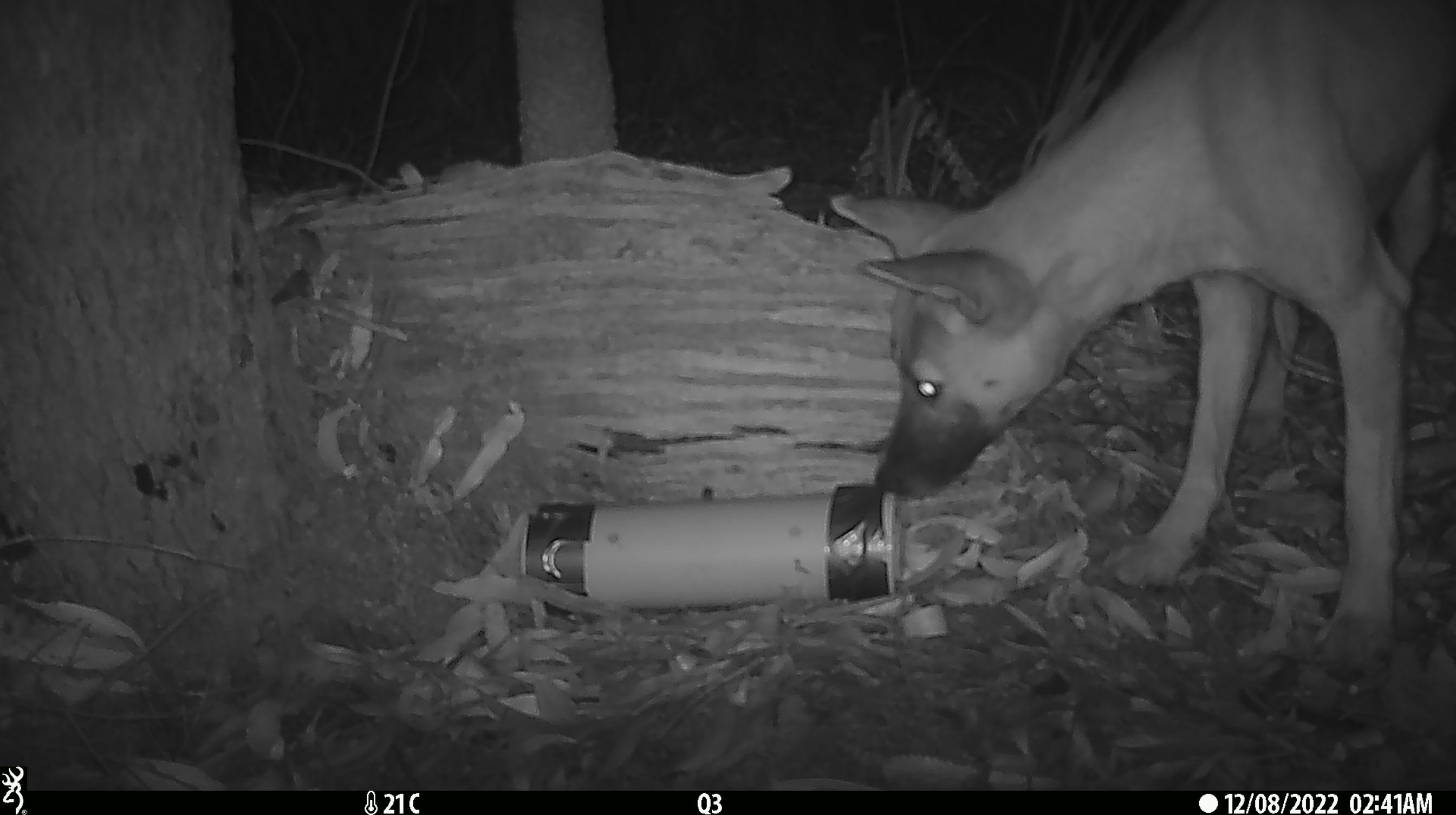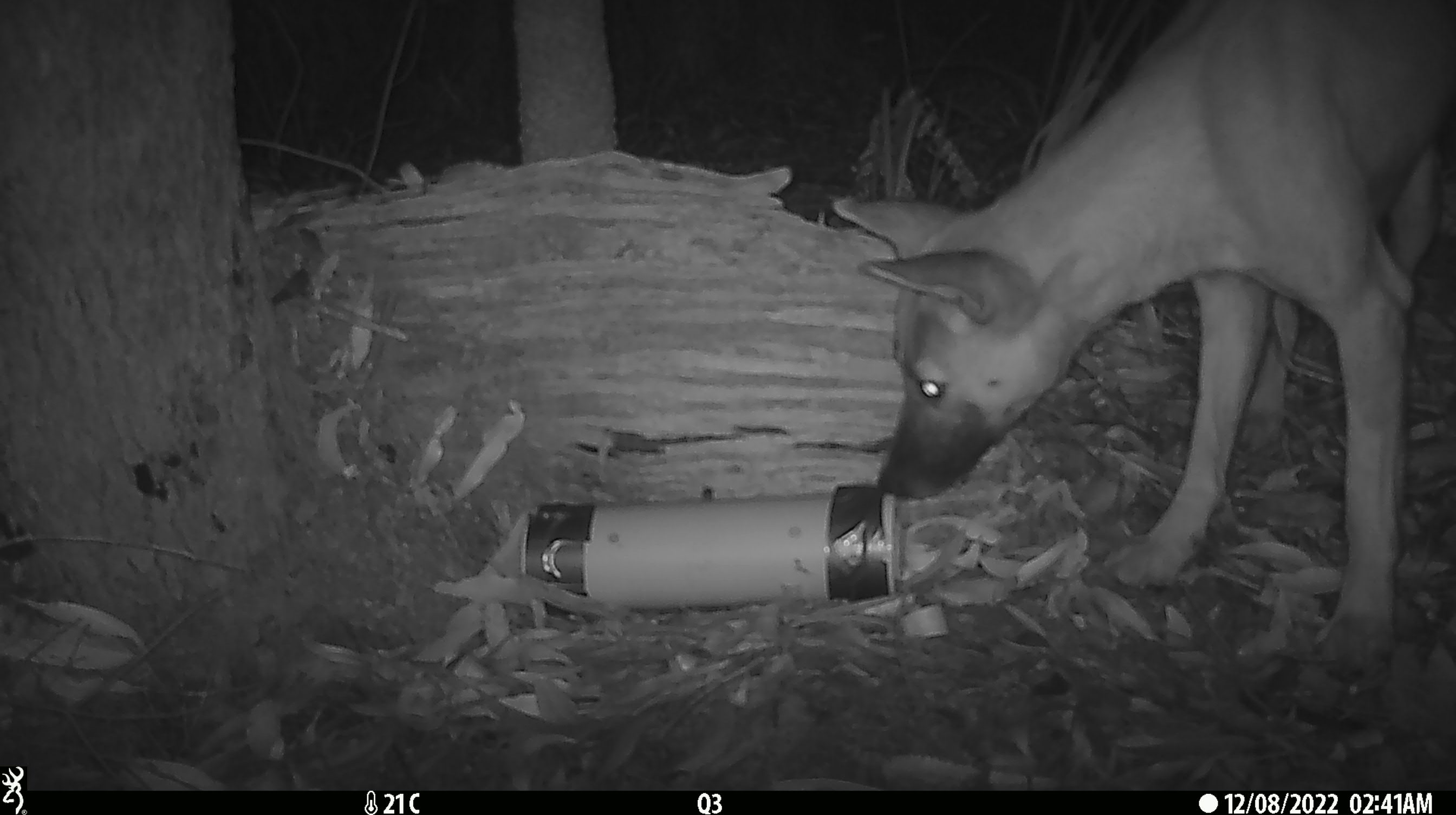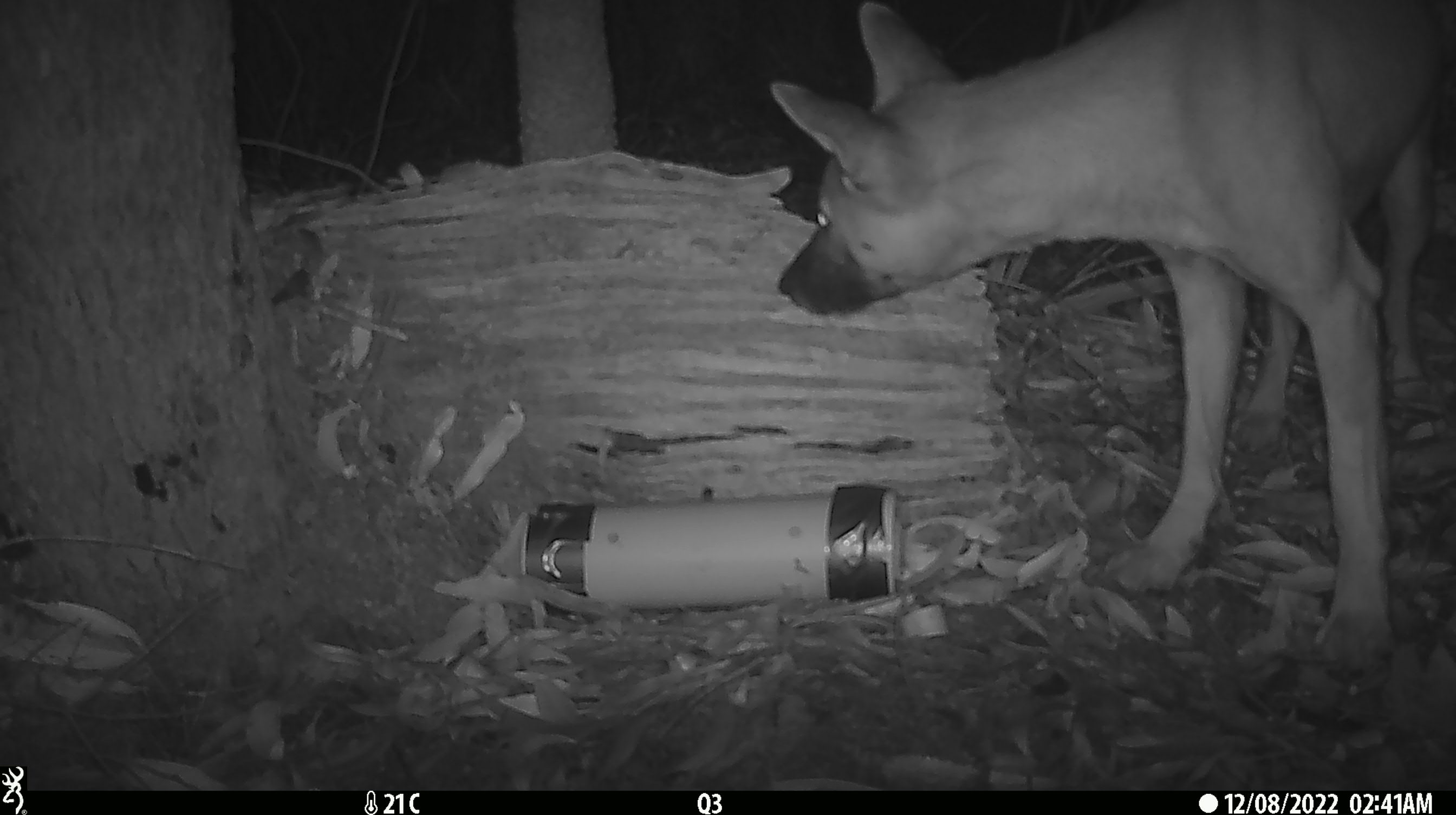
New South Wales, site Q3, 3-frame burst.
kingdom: Animalia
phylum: Chordata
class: Mammalia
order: Carnivora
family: Canidae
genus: Canis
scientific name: Canis familiaris dingo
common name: dingo